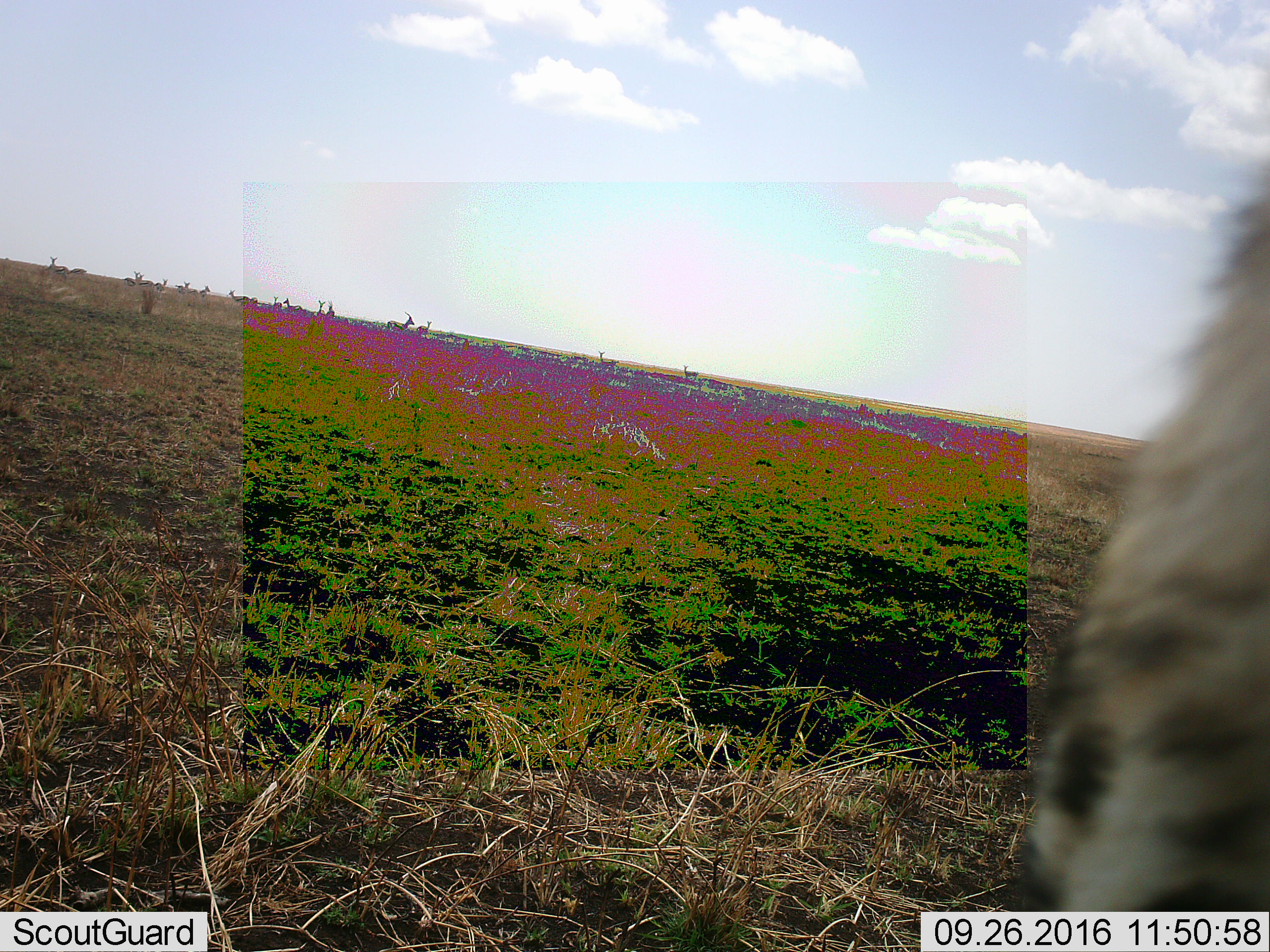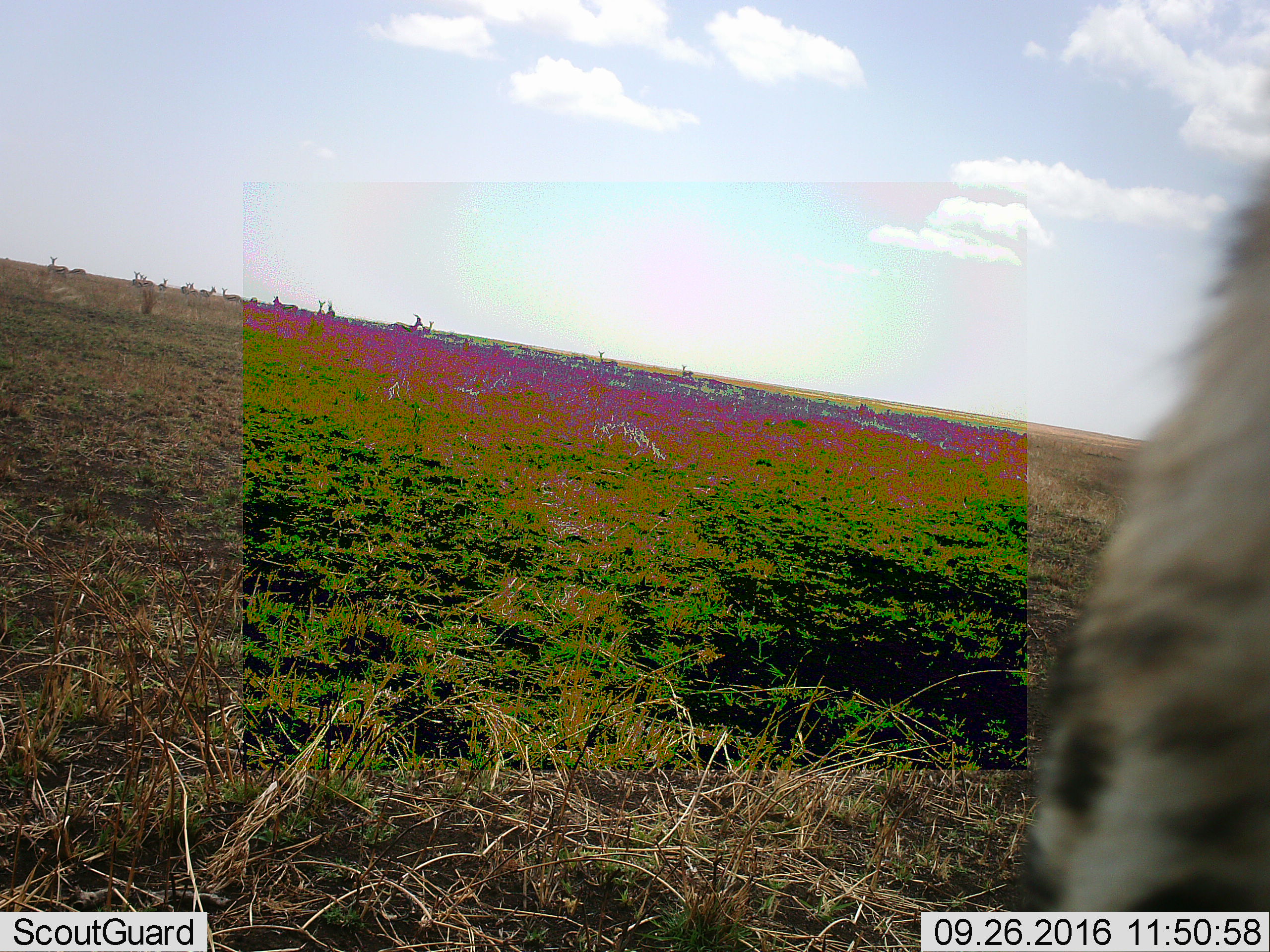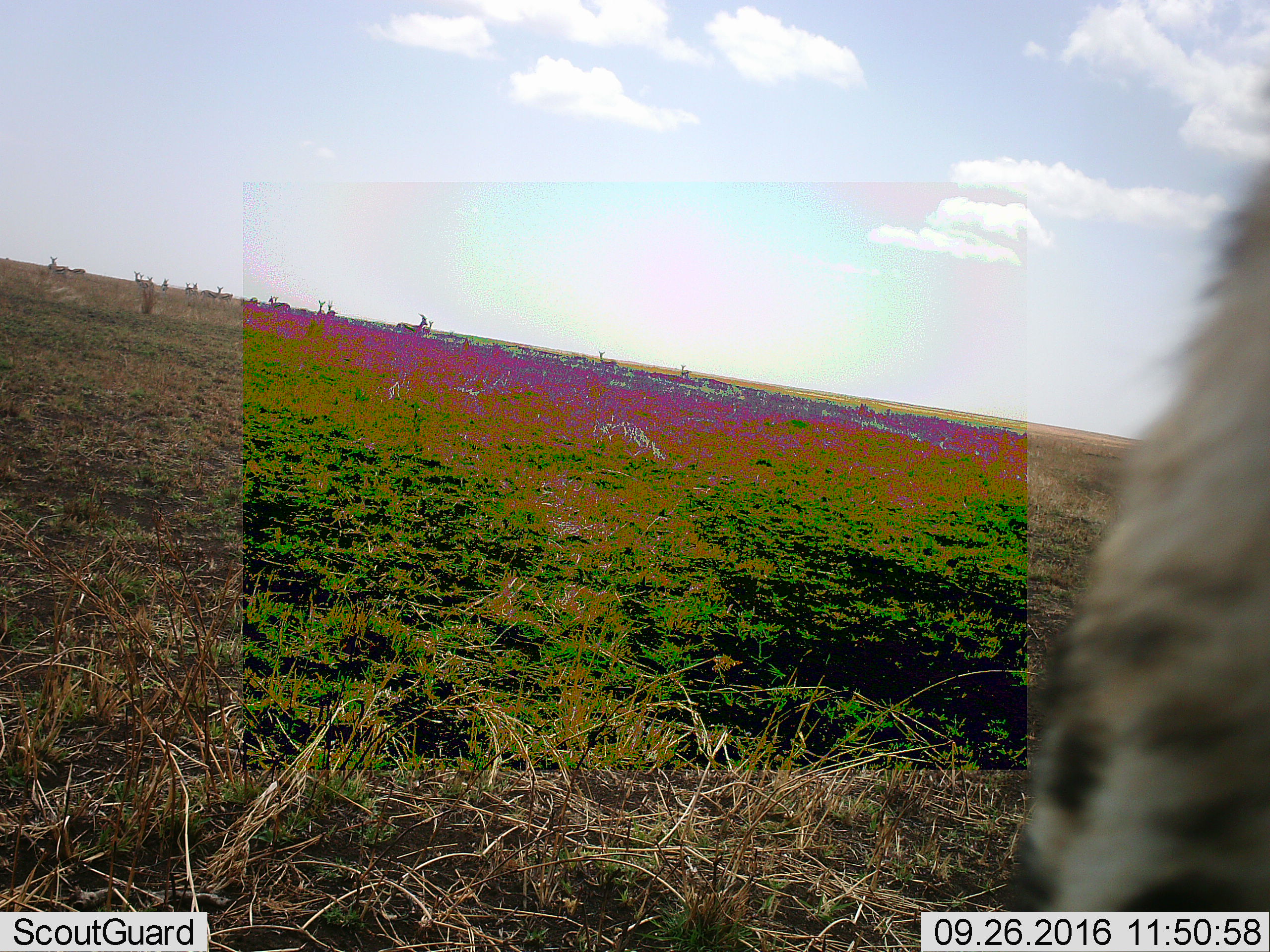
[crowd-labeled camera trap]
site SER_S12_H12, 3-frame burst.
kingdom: Animalia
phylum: Chordata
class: Mammalia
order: Carnivora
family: Felidae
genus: Acinonyx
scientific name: Acinonyx jubatus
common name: cheetah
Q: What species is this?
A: Cheetah (Acinonyx jubatus).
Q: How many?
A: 1.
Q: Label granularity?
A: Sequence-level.